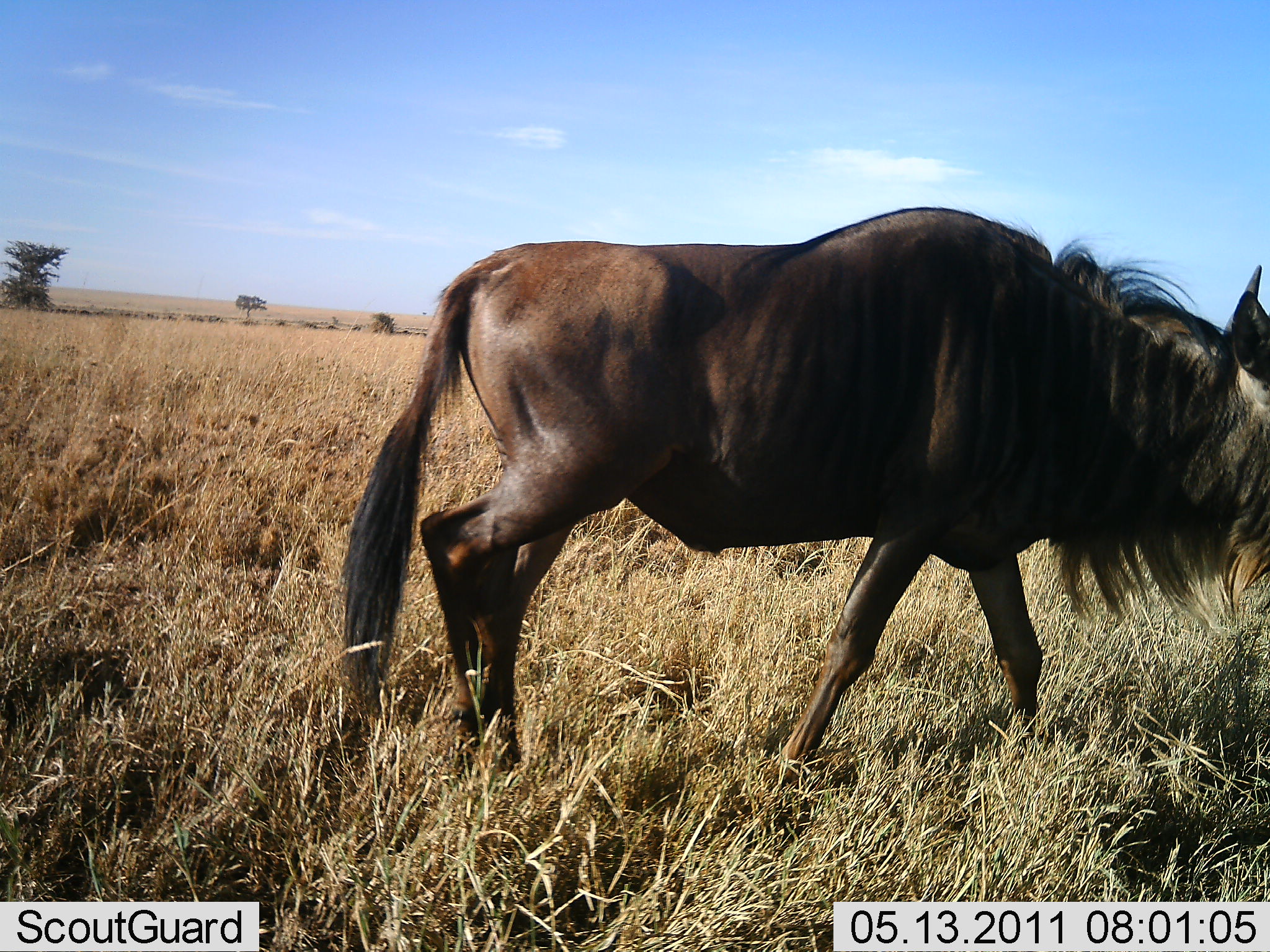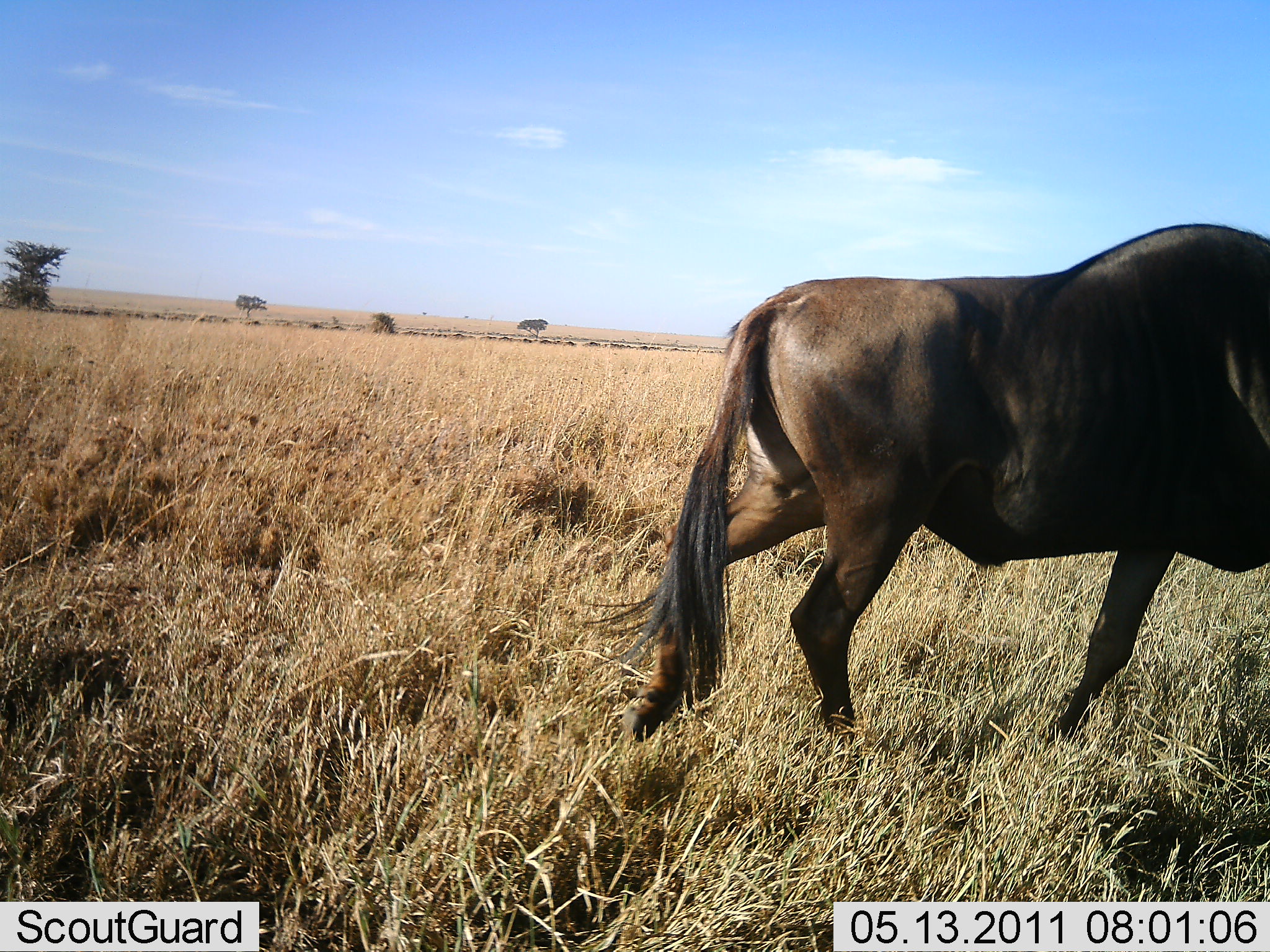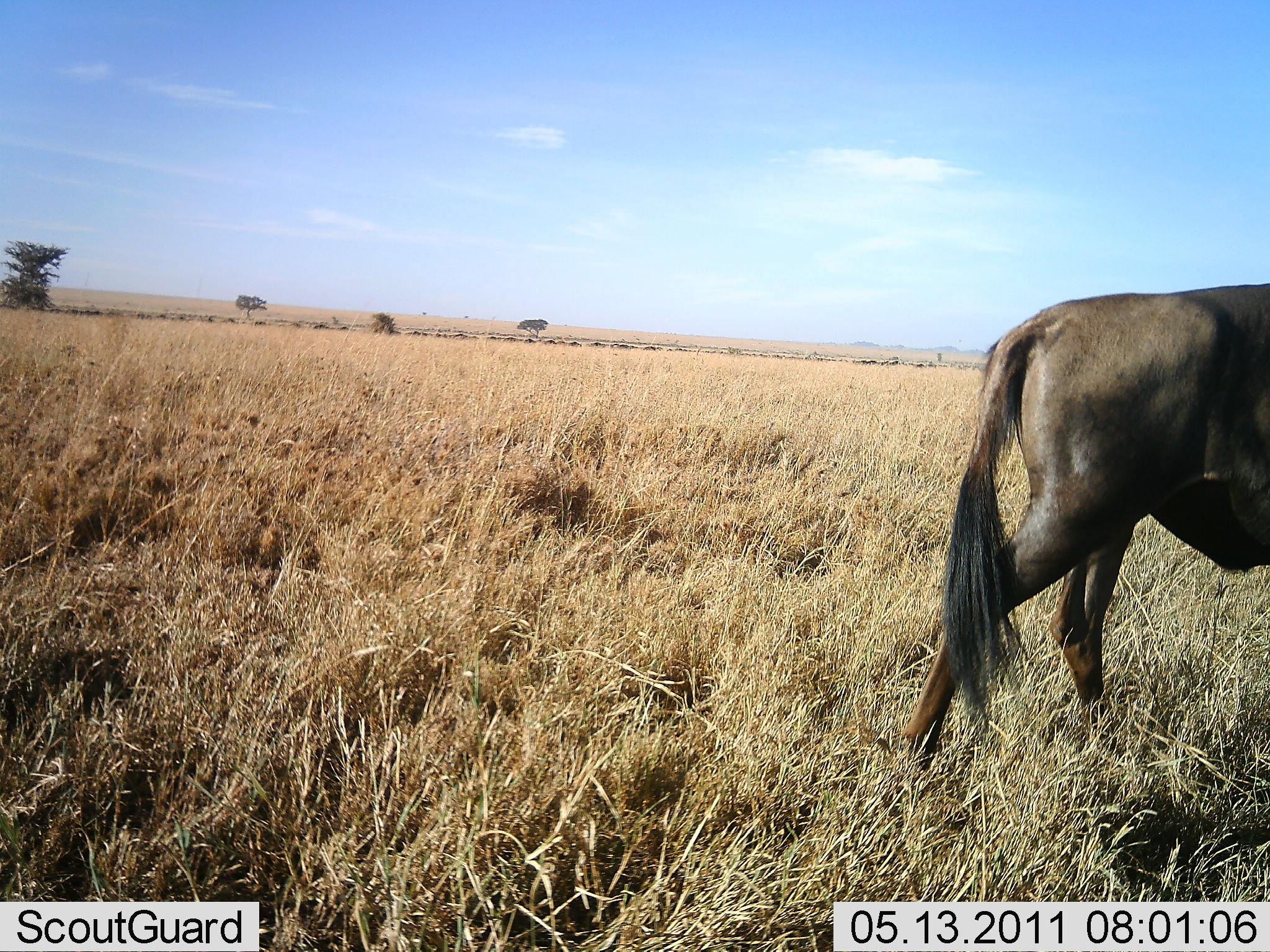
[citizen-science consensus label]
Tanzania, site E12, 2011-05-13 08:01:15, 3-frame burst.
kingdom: Animalia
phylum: Chordata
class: Mammalia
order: Artiodactyla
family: Bovidae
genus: Connochaetes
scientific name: Connochaetes taurinus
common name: blue wildebeest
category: wildebeest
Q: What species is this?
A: Wildebeest (blue wildebeest) (Connochaetes taurinus).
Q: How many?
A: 1.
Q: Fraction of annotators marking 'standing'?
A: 0%.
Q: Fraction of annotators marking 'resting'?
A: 0%.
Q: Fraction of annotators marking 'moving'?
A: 100%.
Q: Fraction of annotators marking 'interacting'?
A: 0%.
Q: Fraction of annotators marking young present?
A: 0%.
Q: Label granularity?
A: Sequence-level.